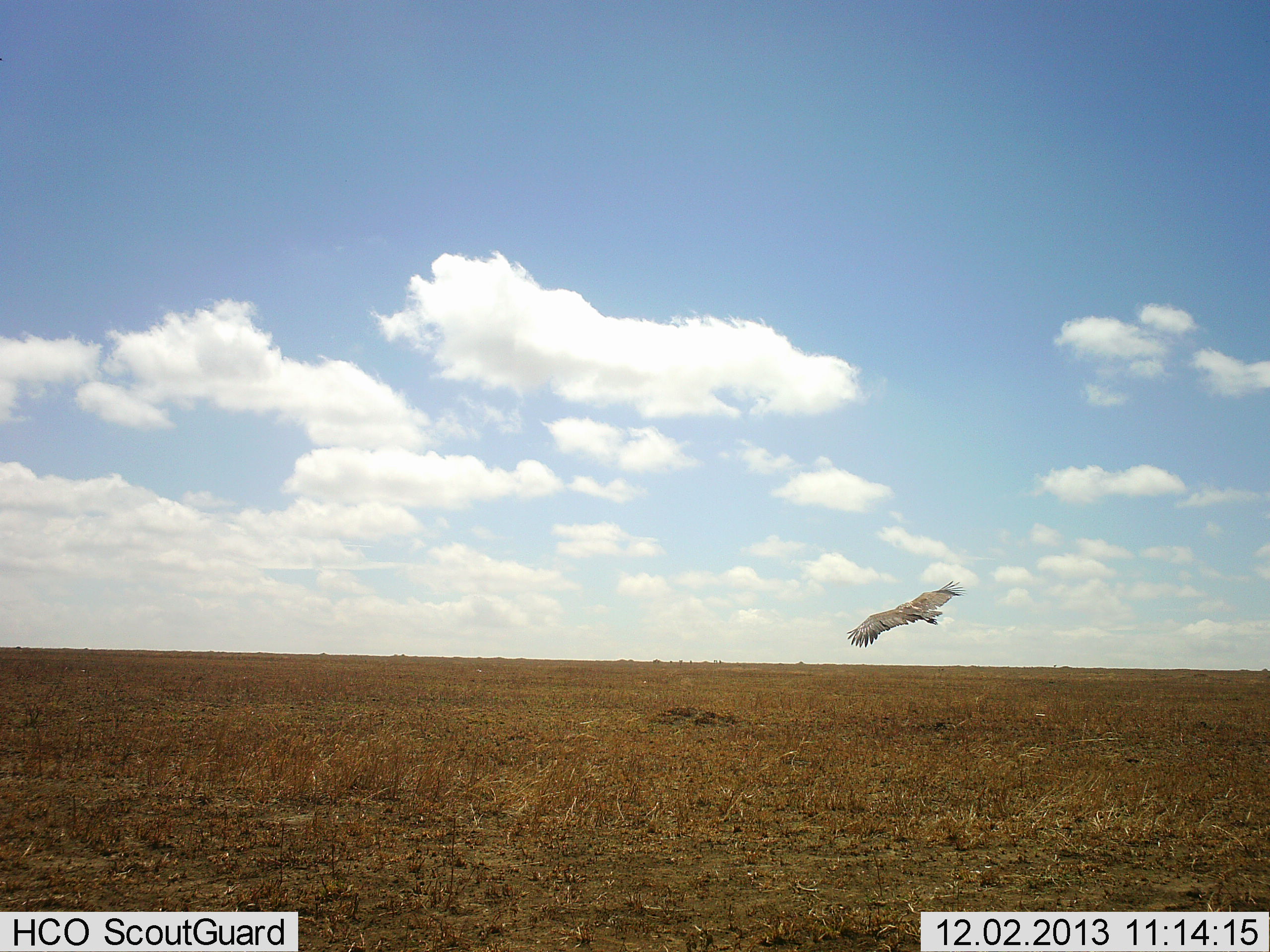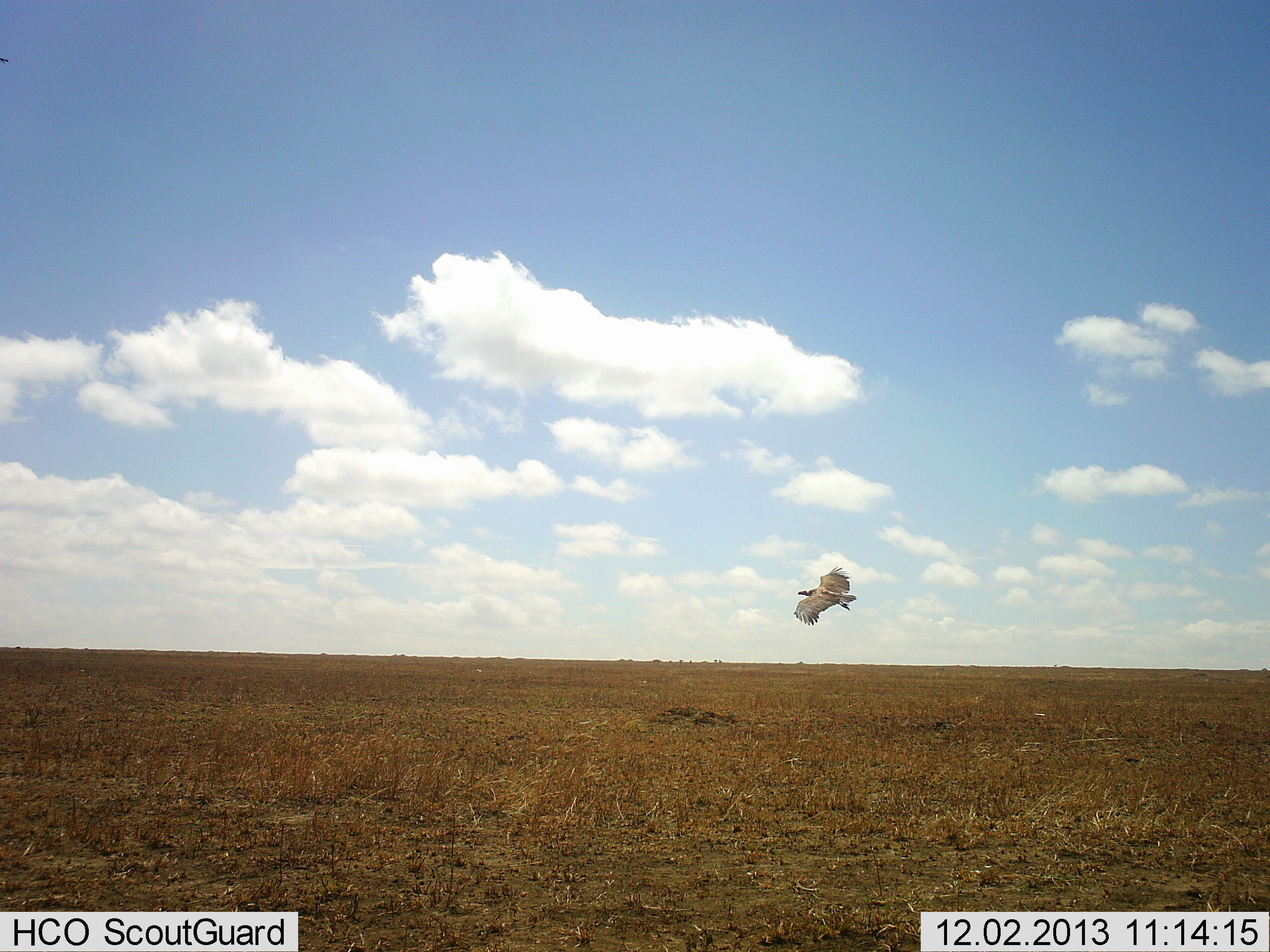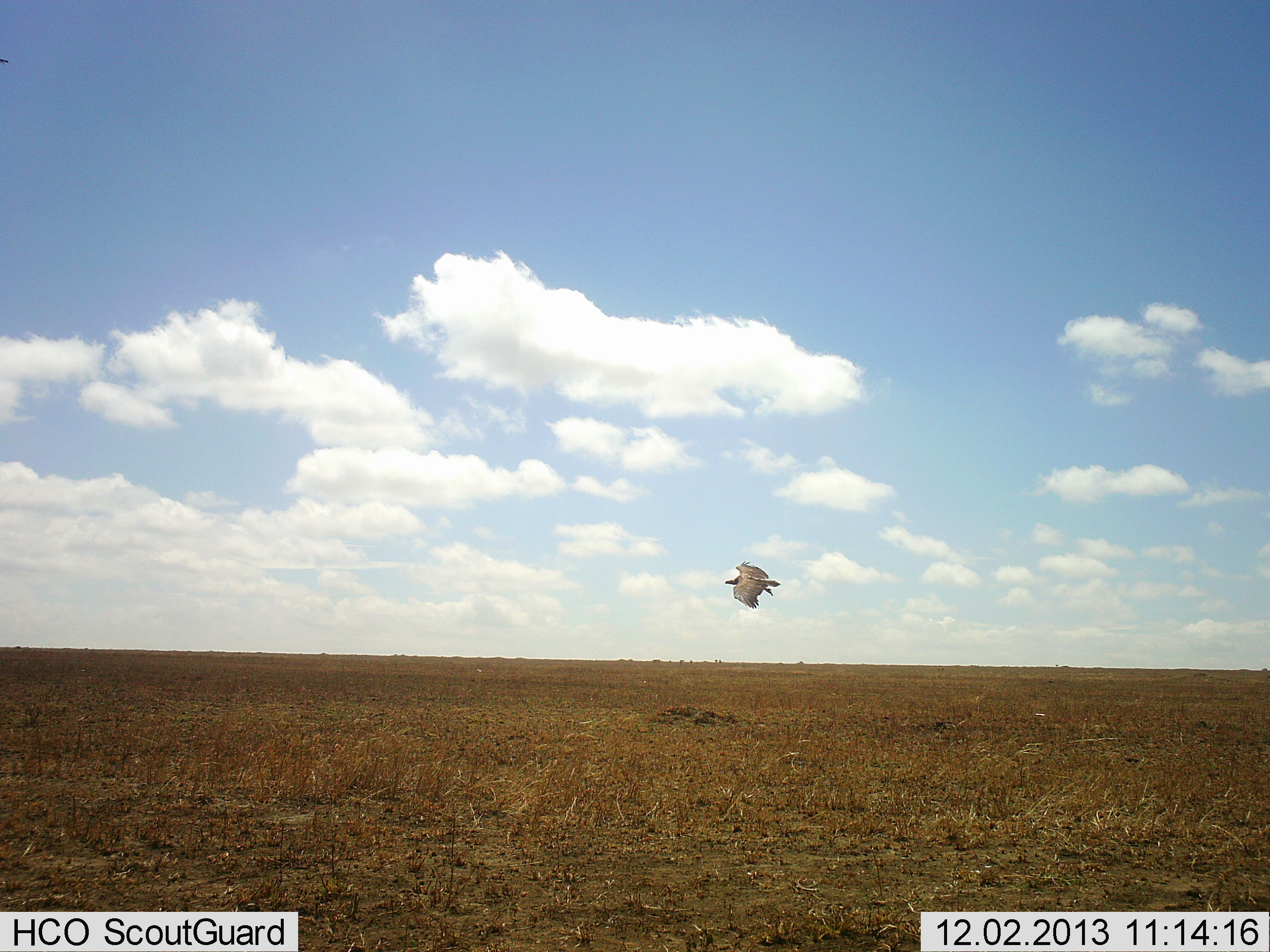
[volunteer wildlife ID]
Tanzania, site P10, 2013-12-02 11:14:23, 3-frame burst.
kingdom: Animalia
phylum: Chordata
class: Aves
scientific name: Aves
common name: bird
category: otherbird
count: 1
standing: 0%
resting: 0%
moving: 100%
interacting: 0%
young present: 0%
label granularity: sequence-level